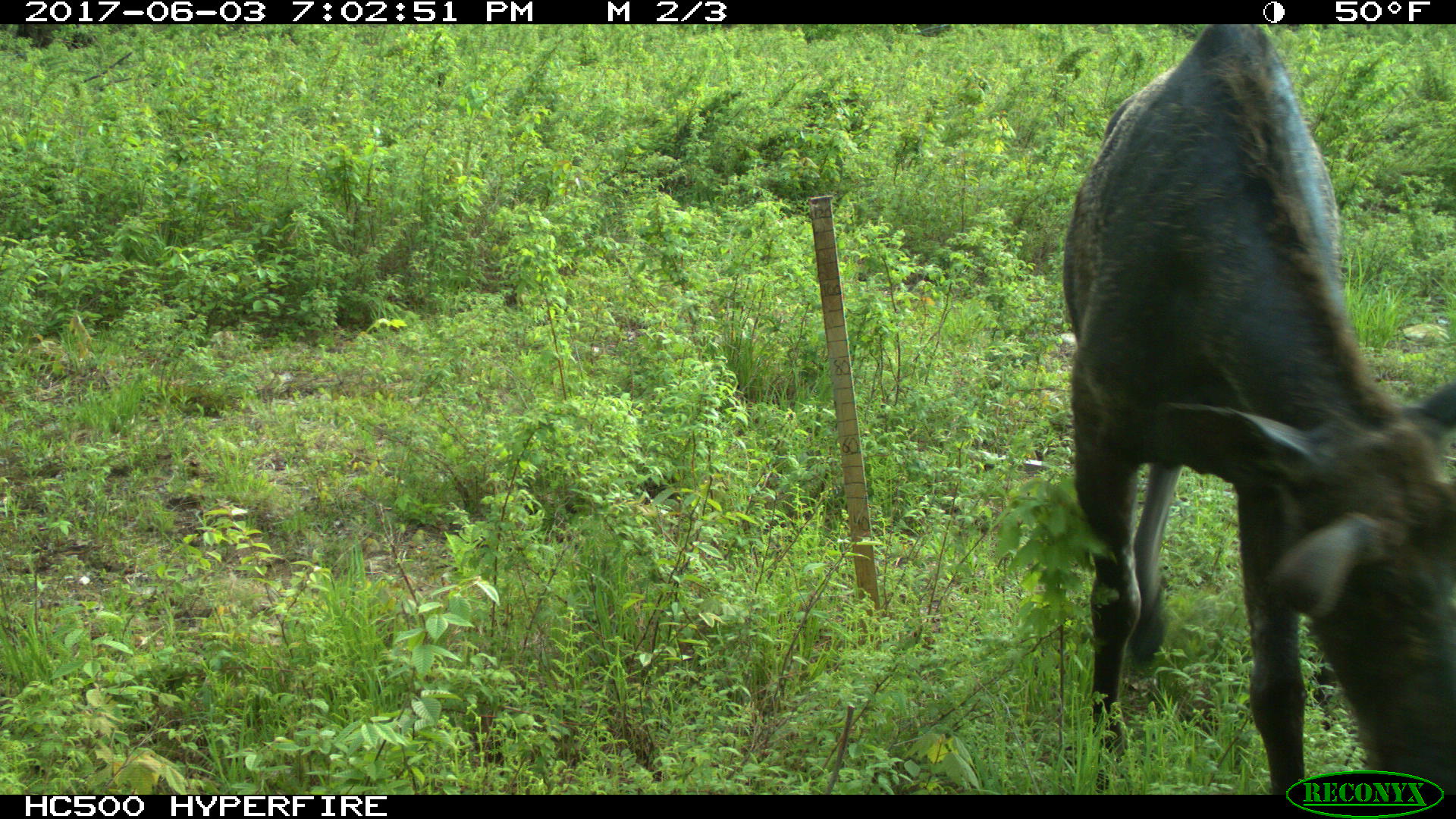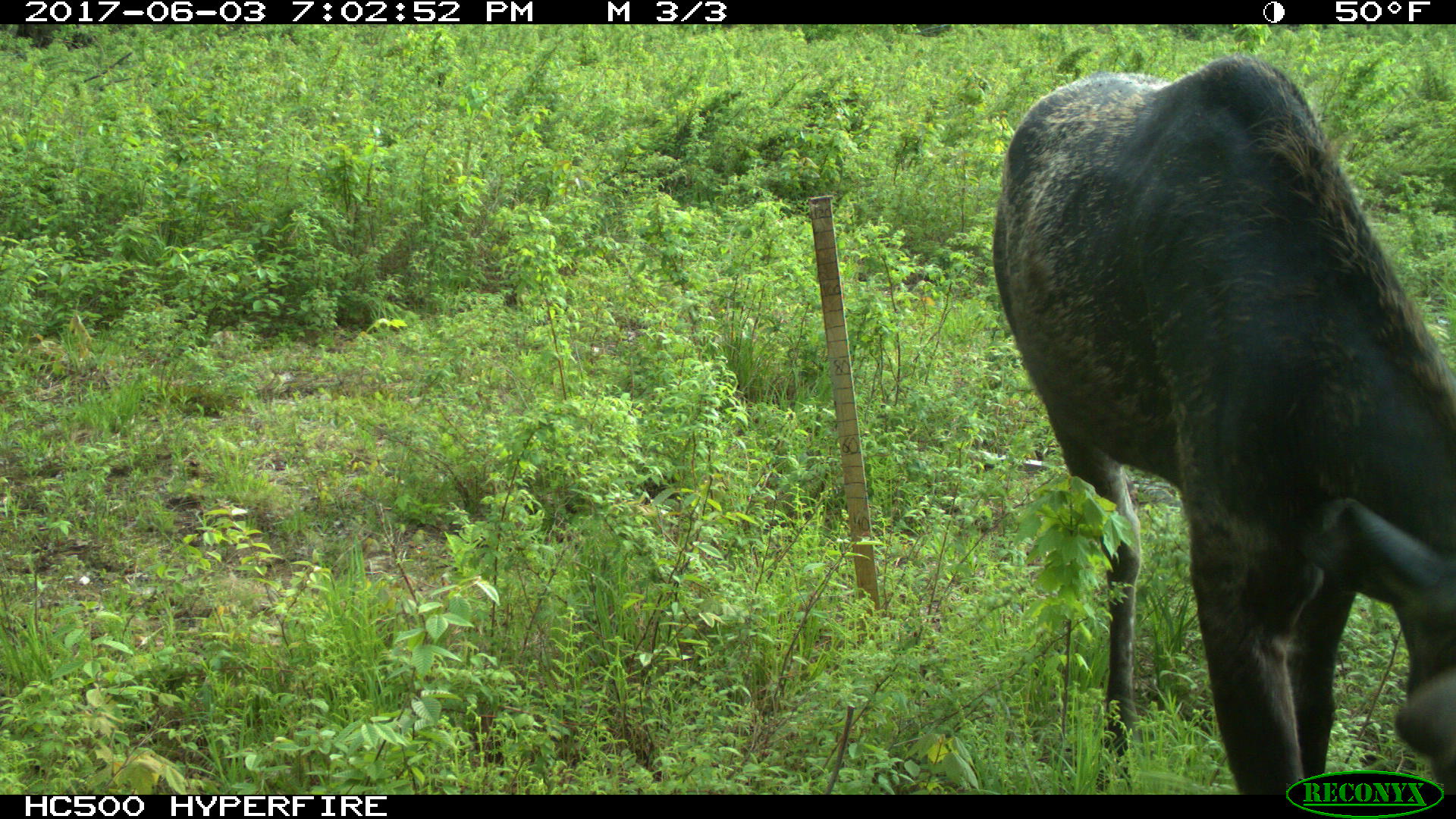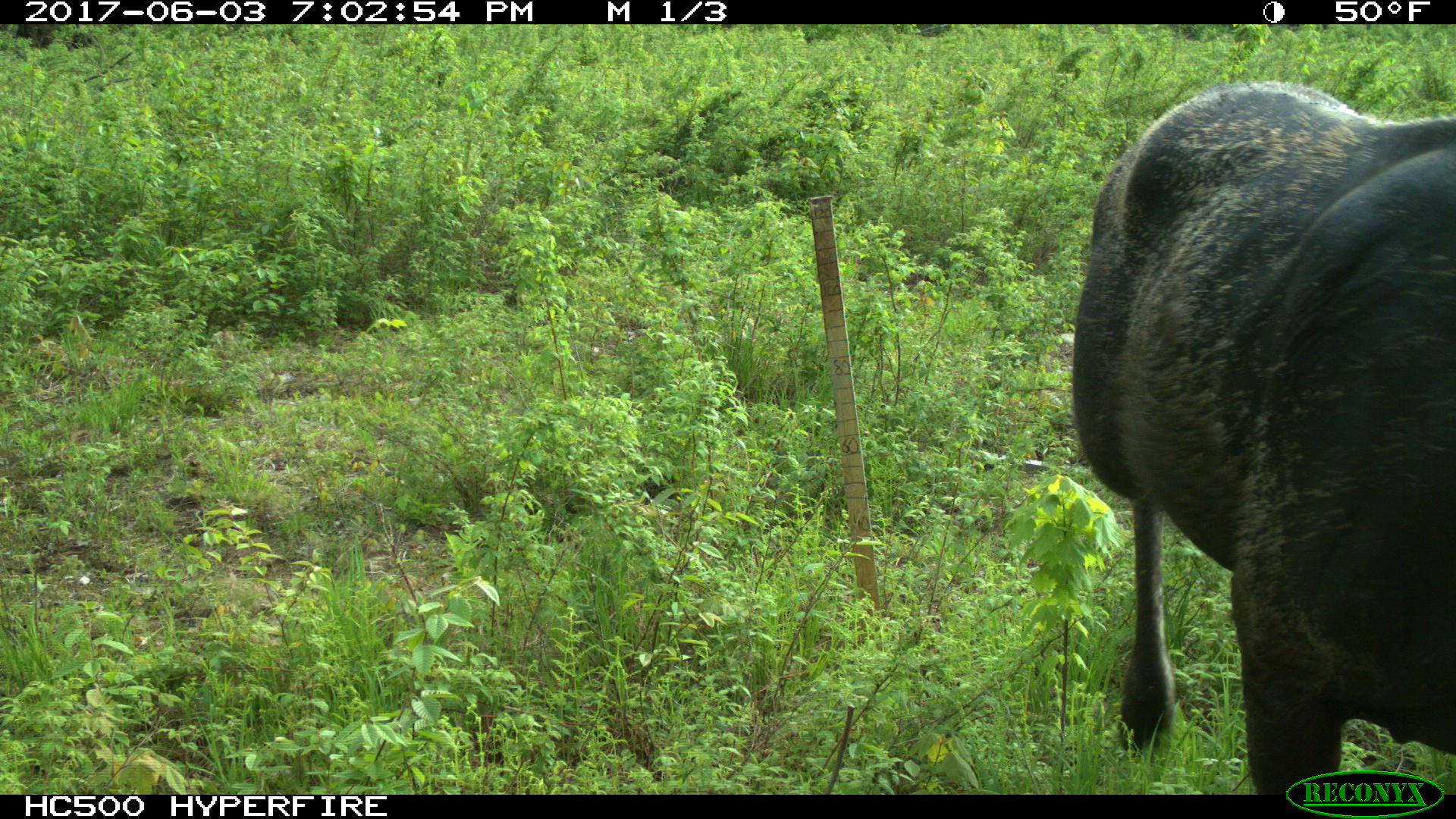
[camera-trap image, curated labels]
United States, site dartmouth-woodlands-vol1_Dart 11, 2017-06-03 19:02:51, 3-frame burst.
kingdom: Animalia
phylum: Chordata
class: Mammalia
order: Artiodactyla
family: Cervidae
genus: Alces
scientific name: Alces alces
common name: moose